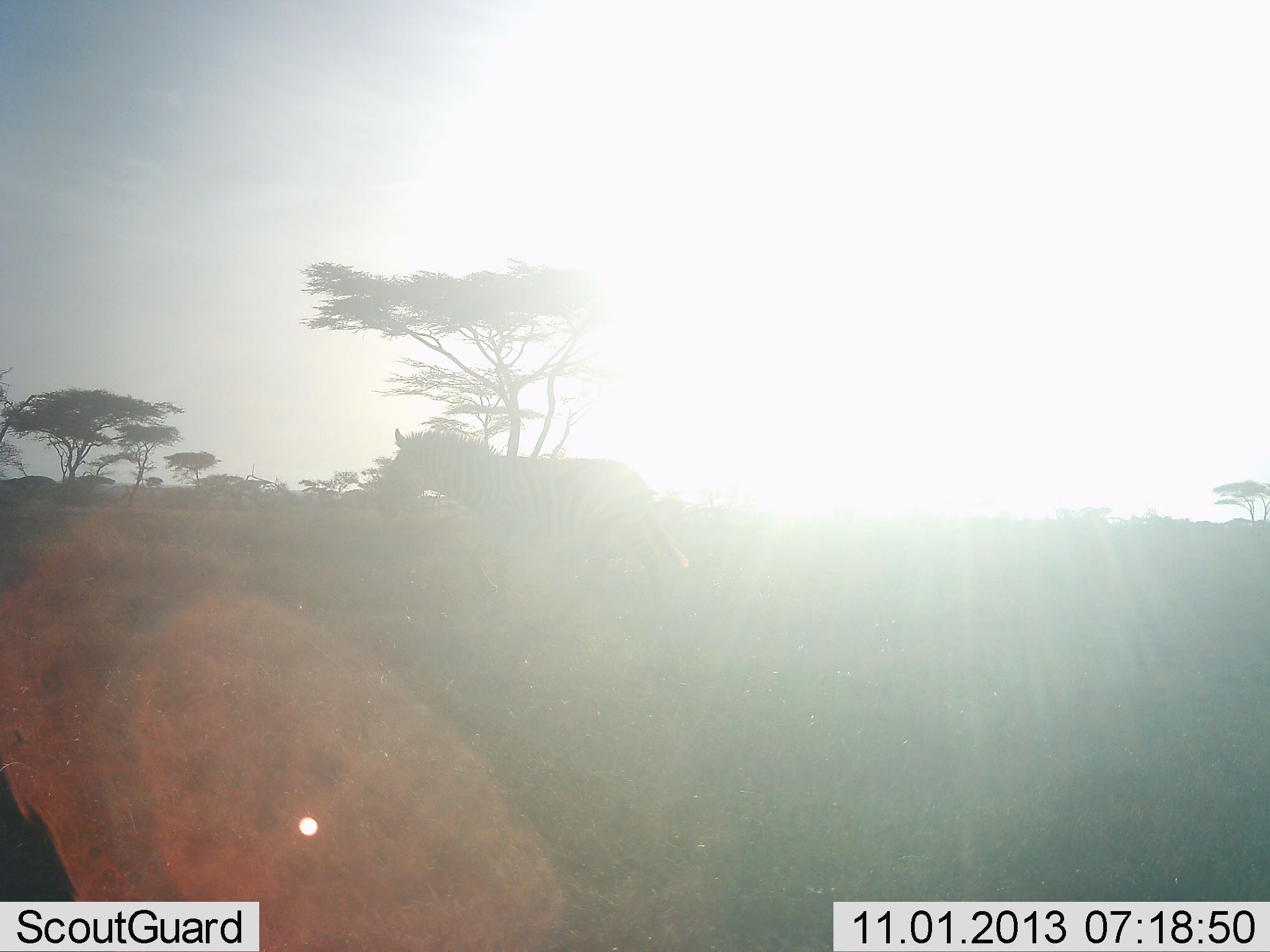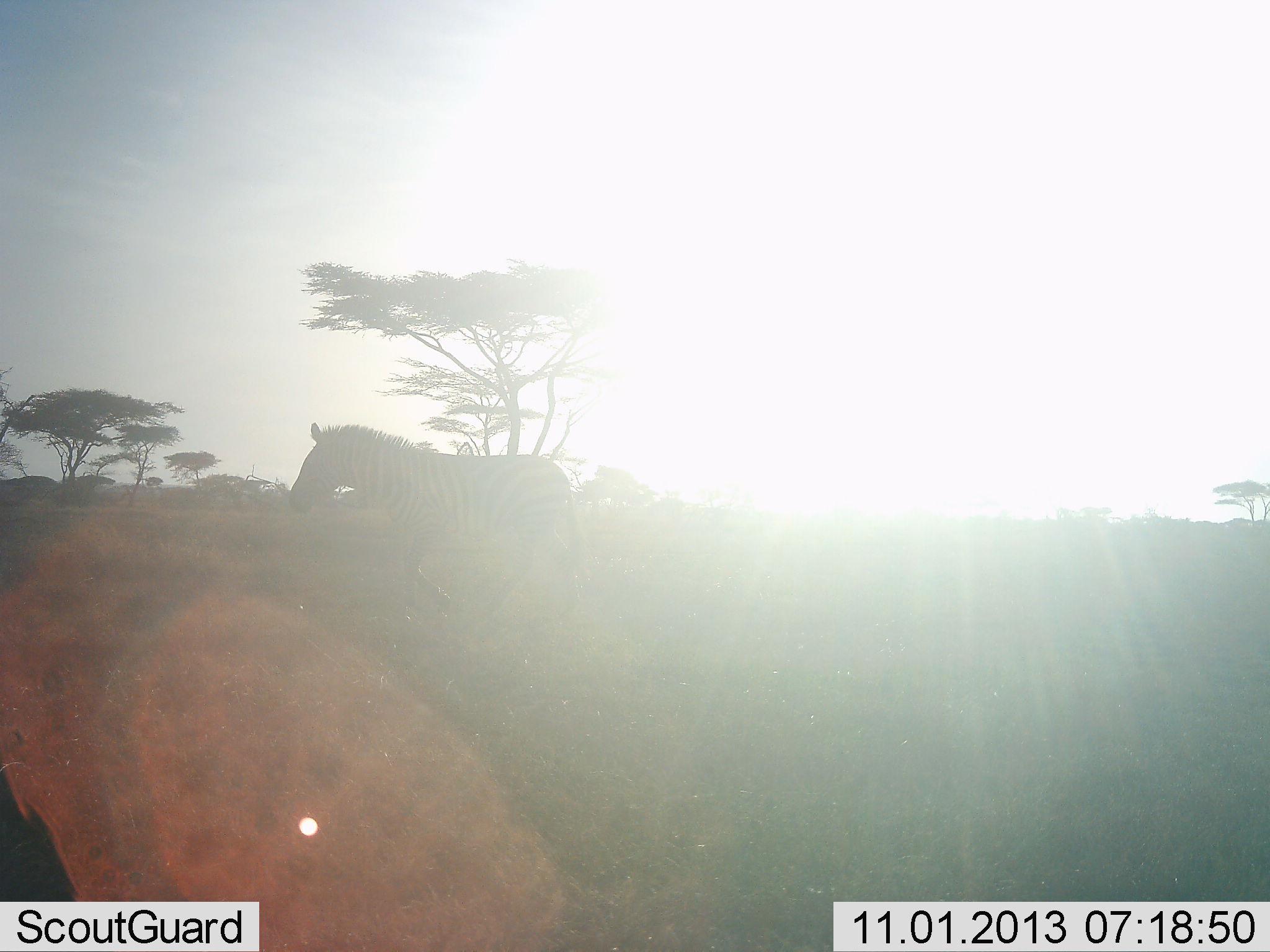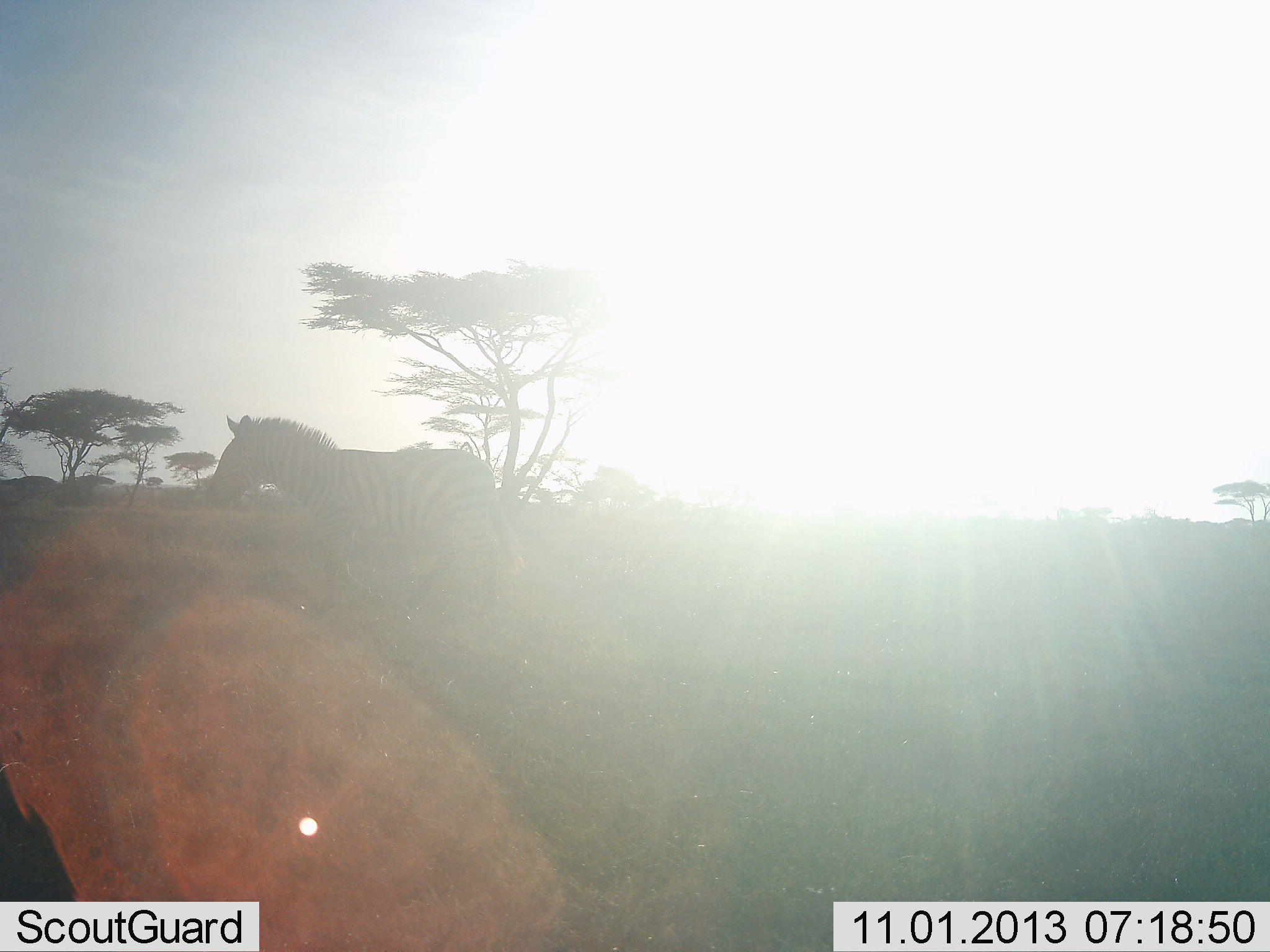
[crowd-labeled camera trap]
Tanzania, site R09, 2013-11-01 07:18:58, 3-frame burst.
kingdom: Animalia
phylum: Chordata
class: Mammalia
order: Perissodactyla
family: Equidae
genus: Equus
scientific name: Equus quagga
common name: plains zebra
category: zebra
Zebra (plains zebra) (Equus quagga), count 1. Behavior (volunteer vote fractions): standing 0%, resting 0%, moving 100%, interacting 0%. Young present (vote fraction): 0%. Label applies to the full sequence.